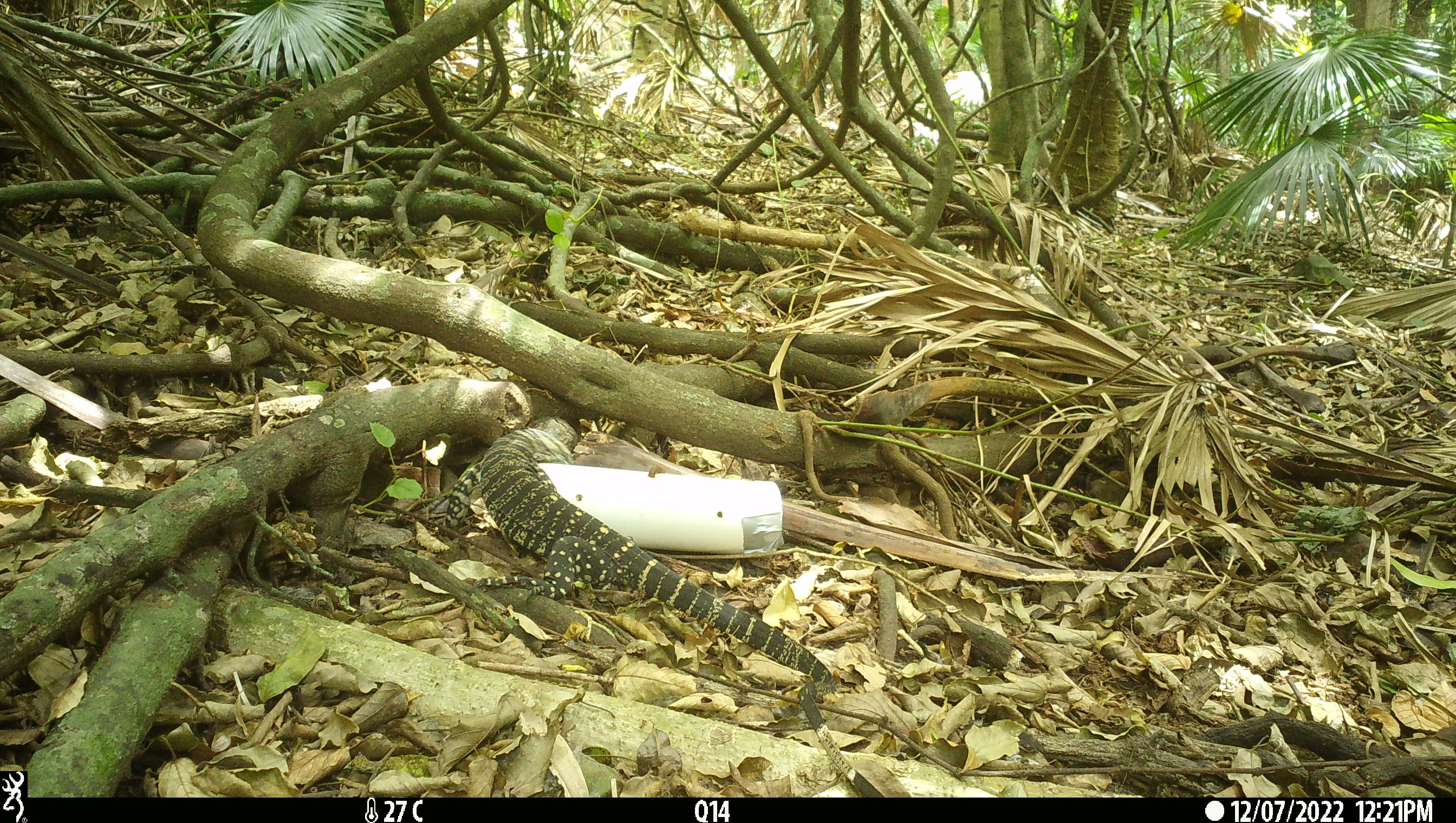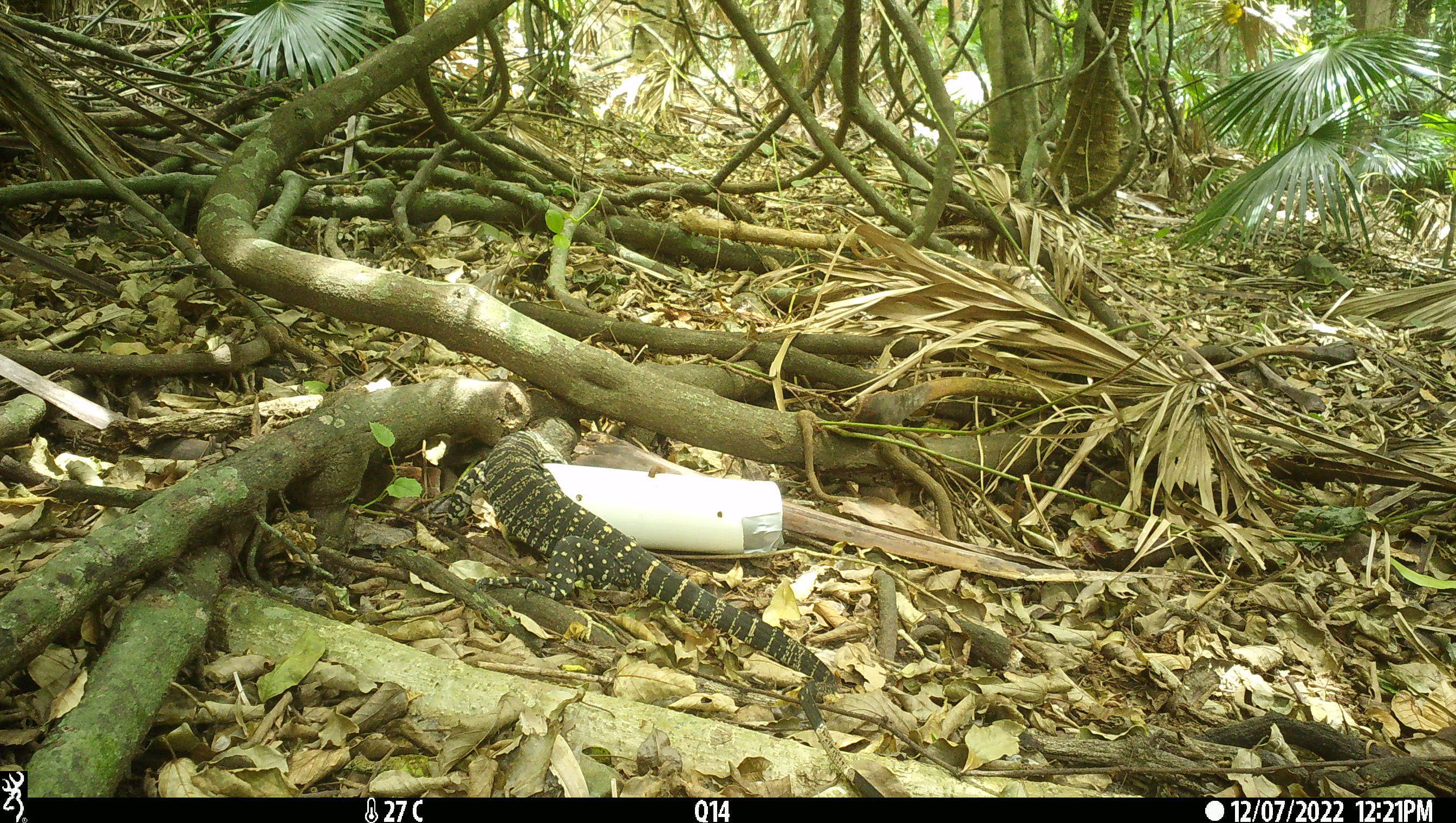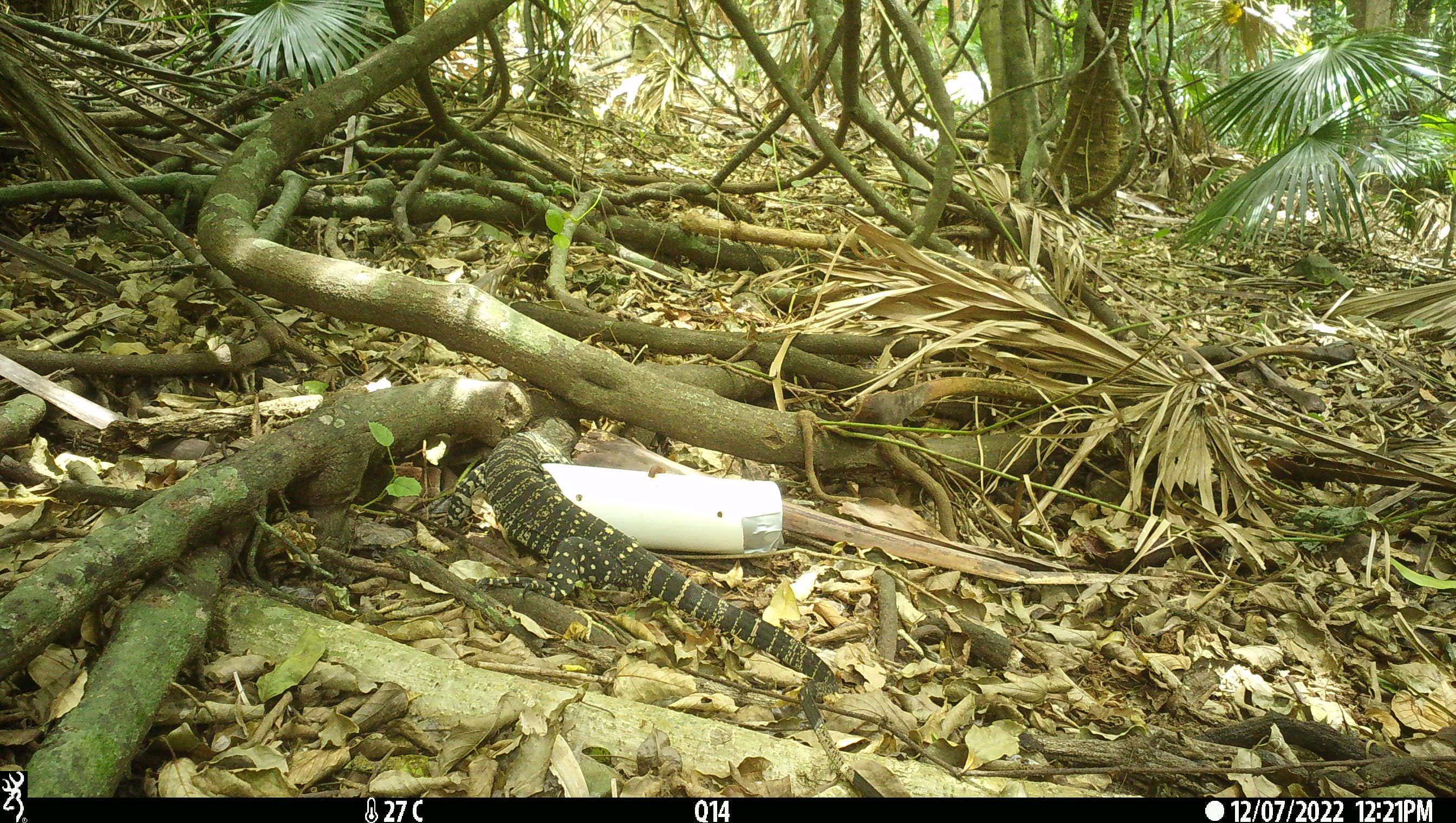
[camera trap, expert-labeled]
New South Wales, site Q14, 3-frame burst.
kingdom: Animalia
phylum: Chordata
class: Reptilia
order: Squamata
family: Varanidae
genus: Varanus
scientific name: Varanus varius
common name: lace monitor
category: goanna